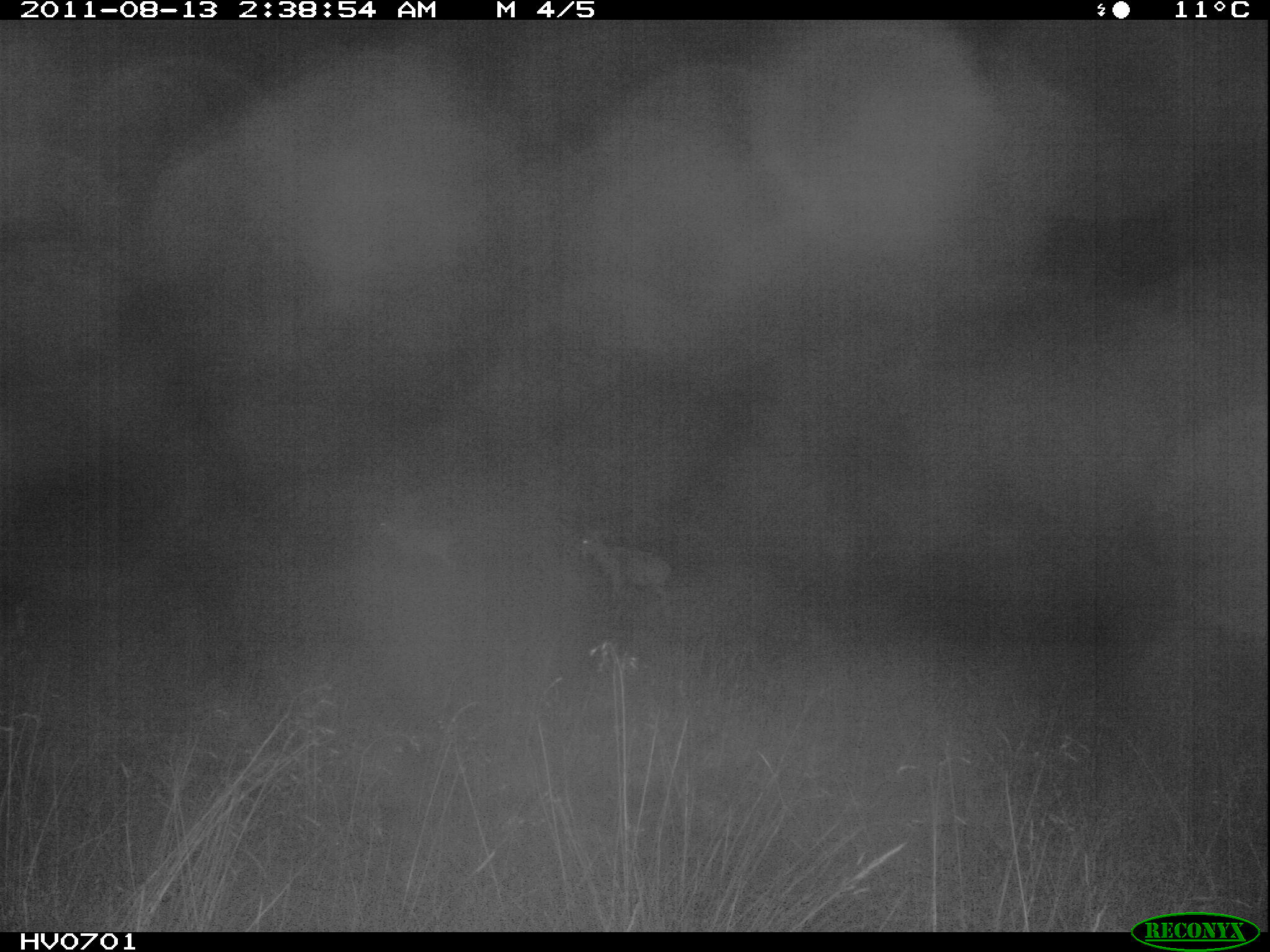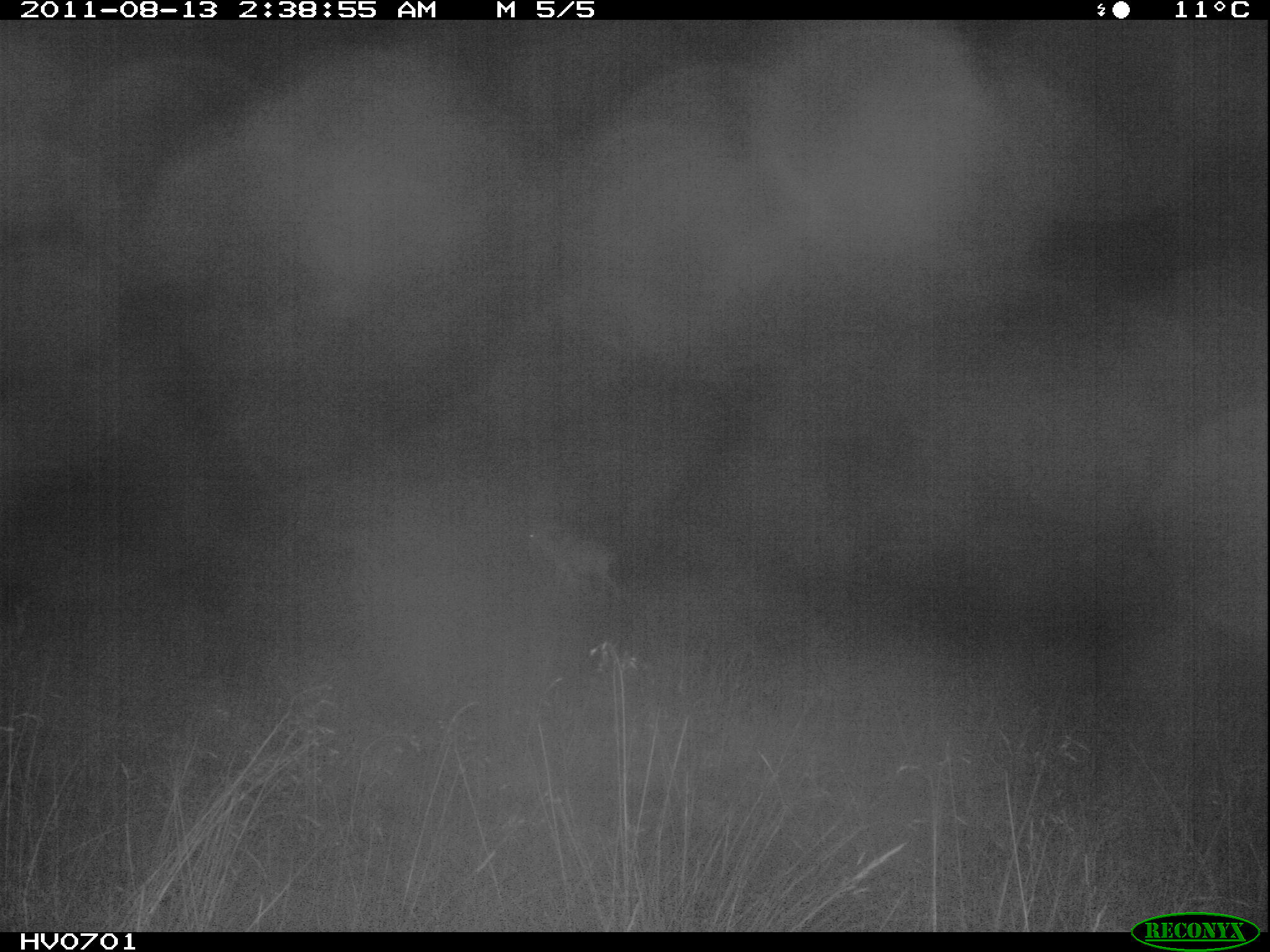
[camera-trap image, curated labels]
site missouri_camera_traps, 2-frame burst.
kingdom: Animalia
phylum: Chordata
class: Mammalia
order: Artiodactyla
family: Bovidae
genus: Ovis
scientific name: Ovis ammon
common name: mouflon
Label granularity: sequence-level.